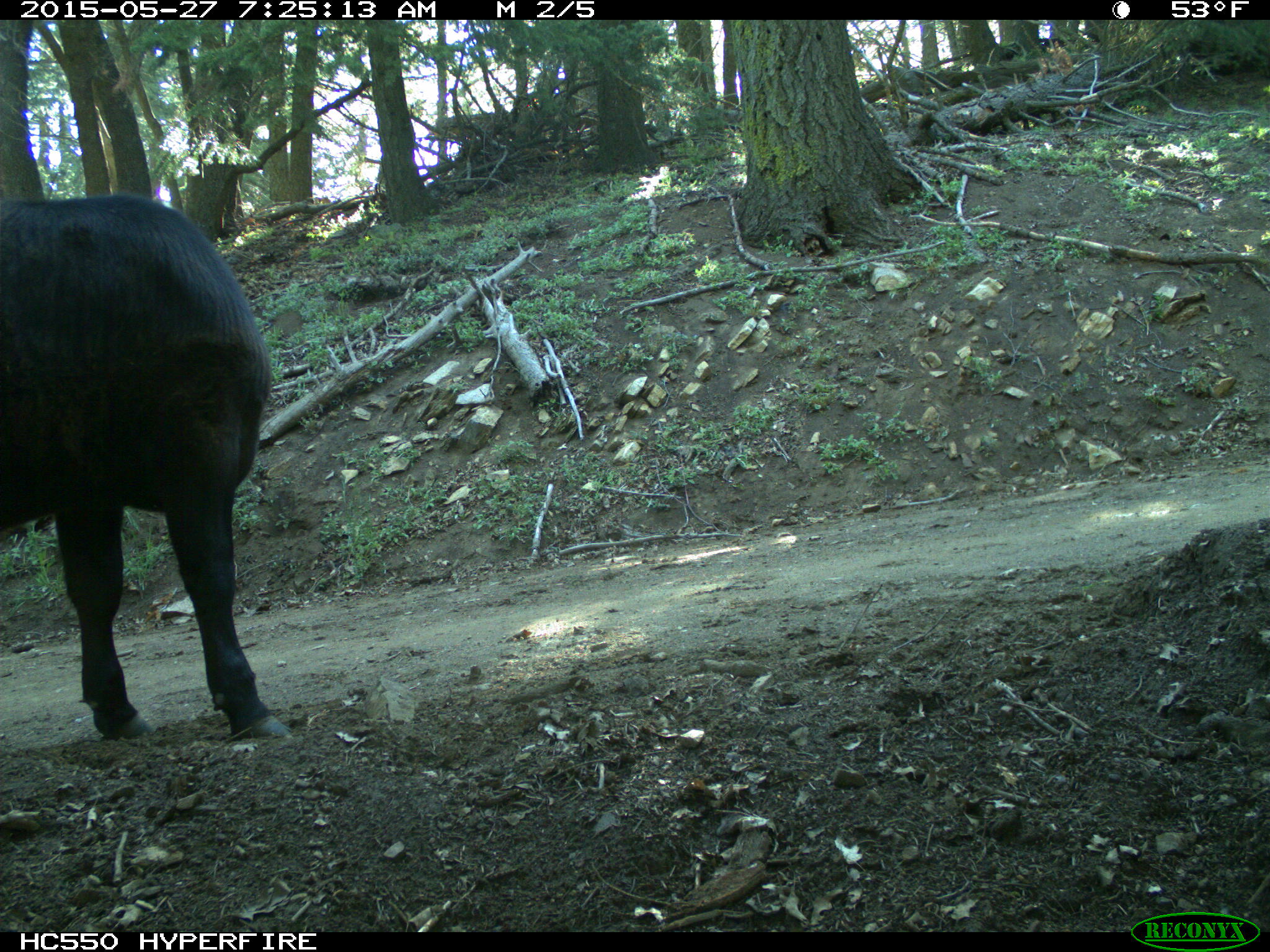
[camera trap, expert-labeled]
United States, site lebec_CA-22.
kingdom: Animalia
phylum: Chordata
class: Mammalia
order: Artiodactyla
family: Bovidae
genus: Bos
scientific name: Bos taurus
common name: domestic cow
Bos taurus (domestic cow).